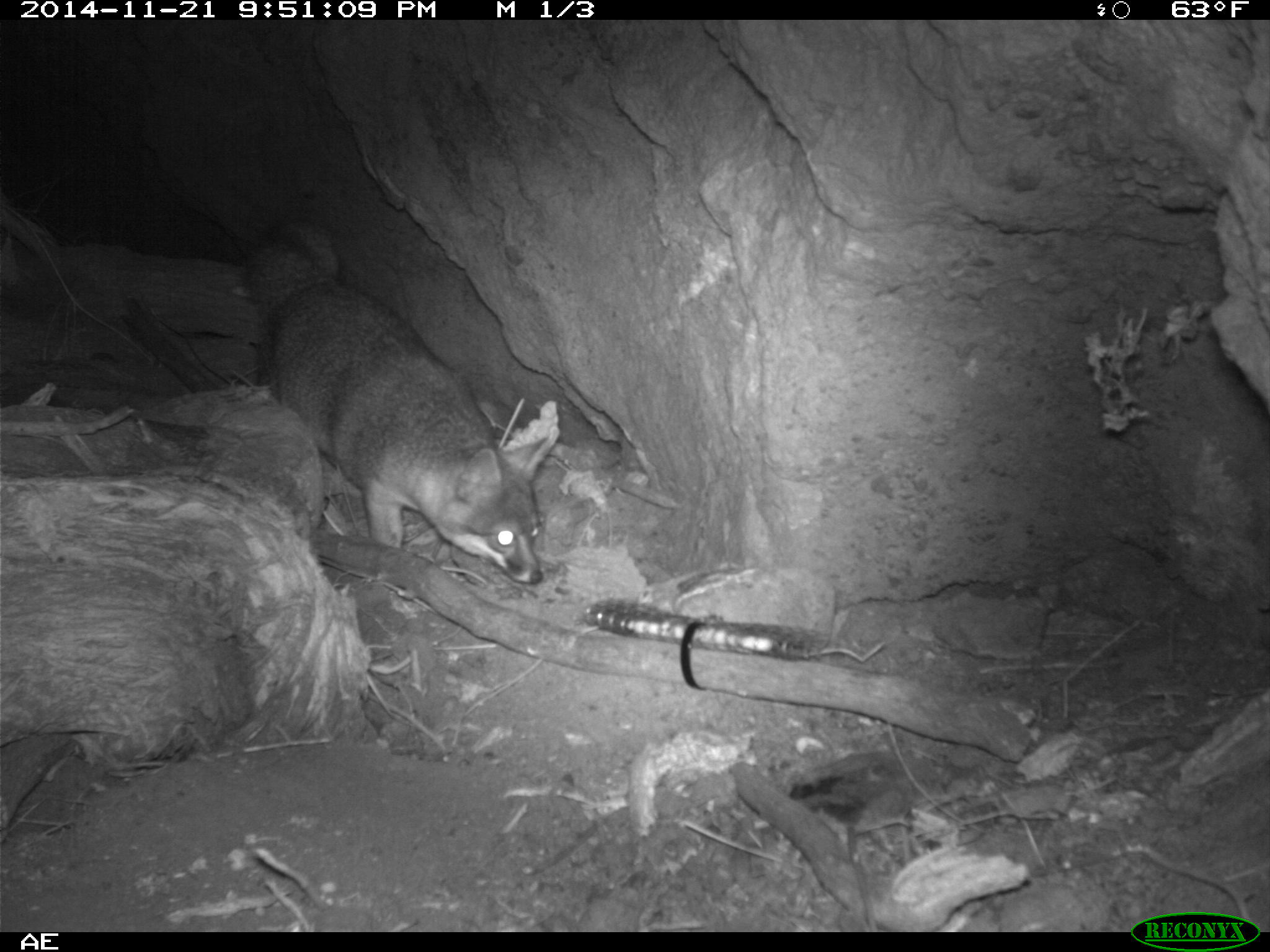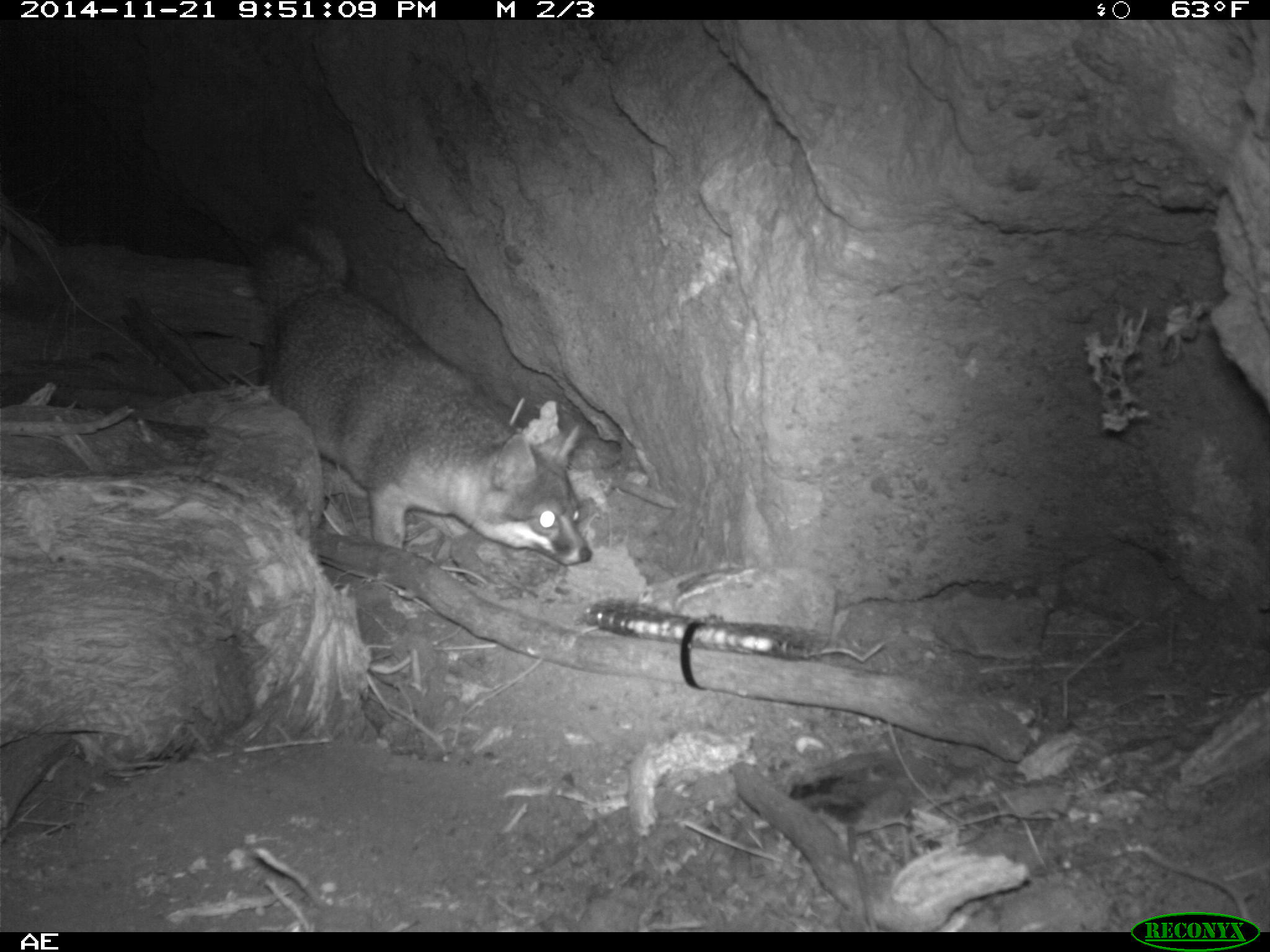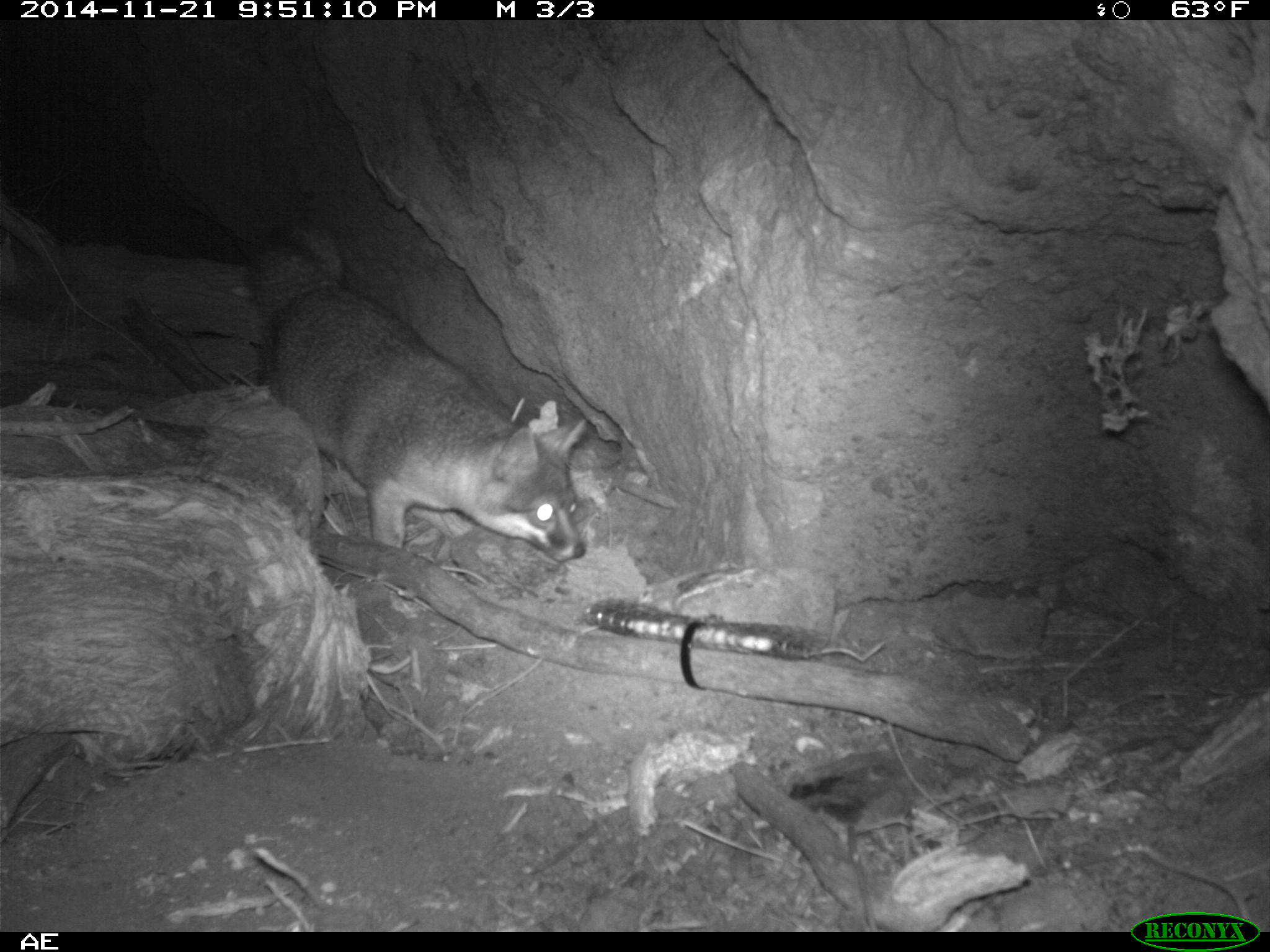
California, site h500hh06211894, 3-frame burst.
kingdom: Animalia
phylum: Chordata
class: Mammalia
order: Carnivora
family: Canidae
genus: Urocyon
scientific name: Urocyon littoralis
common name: island fox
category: fox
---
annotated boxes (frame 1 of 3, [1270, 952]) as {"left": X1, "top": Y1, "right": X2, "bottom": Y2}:
fox: {"left": 241, "top": 225, "right": 548, "bottom": 584}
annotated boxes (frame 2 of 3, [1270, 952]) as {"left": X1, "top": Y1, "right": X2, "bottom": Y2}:
fox: {"left": 246, "top": 230, "right": 591, "bottom": 567}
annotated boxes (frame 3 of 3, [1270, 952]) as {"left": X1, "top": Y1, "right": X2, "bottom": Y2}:
fox: {"left": 241, "top": 218, "right": 587, "bottom": 563}